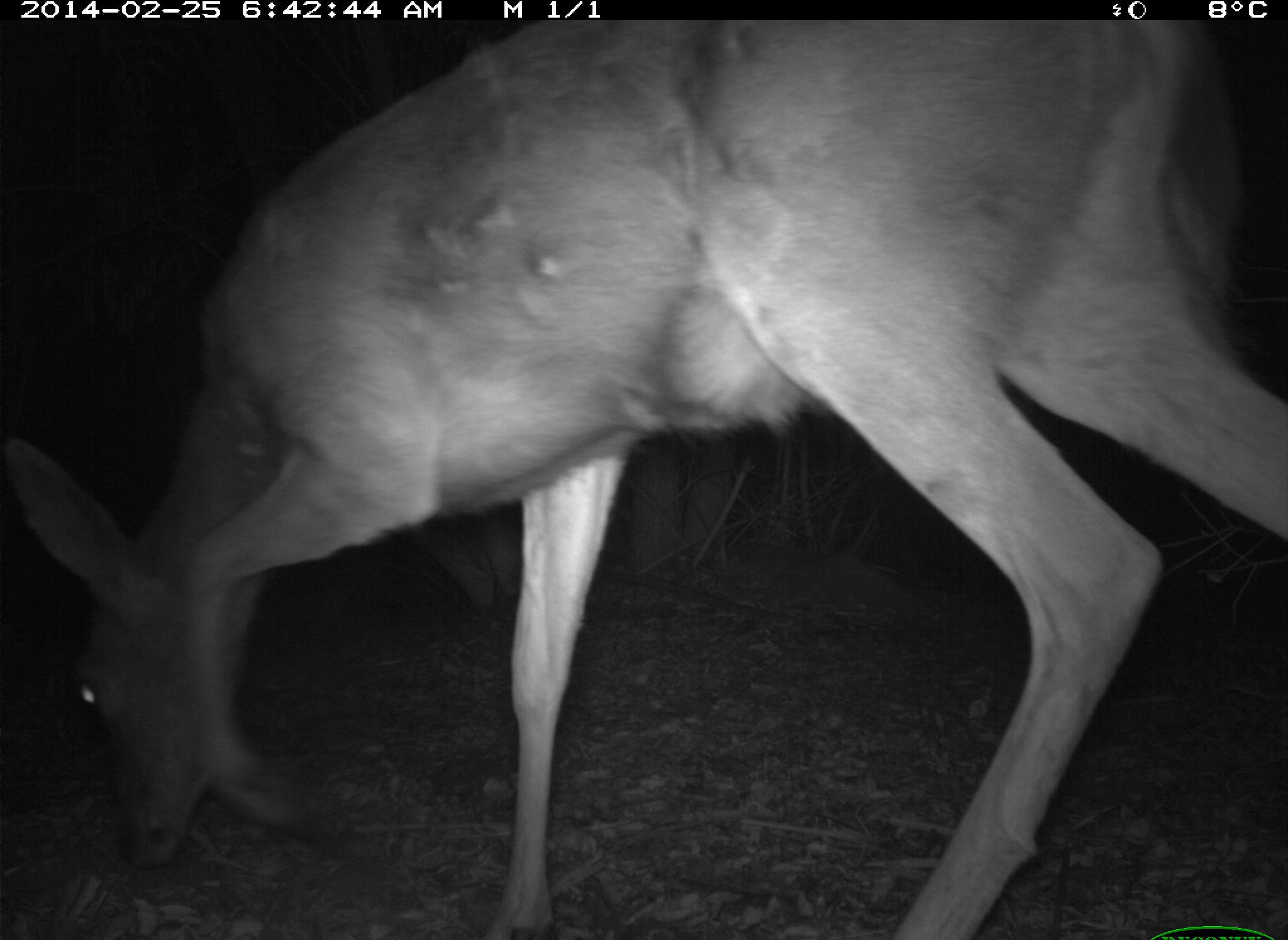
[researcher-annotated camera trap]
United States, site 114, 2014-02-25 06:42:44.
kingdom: Animalia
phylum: Chordata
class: Mammalia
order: Artiodactyla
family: Cervidae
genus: Odocoileus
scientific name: Odocoileus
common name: deer